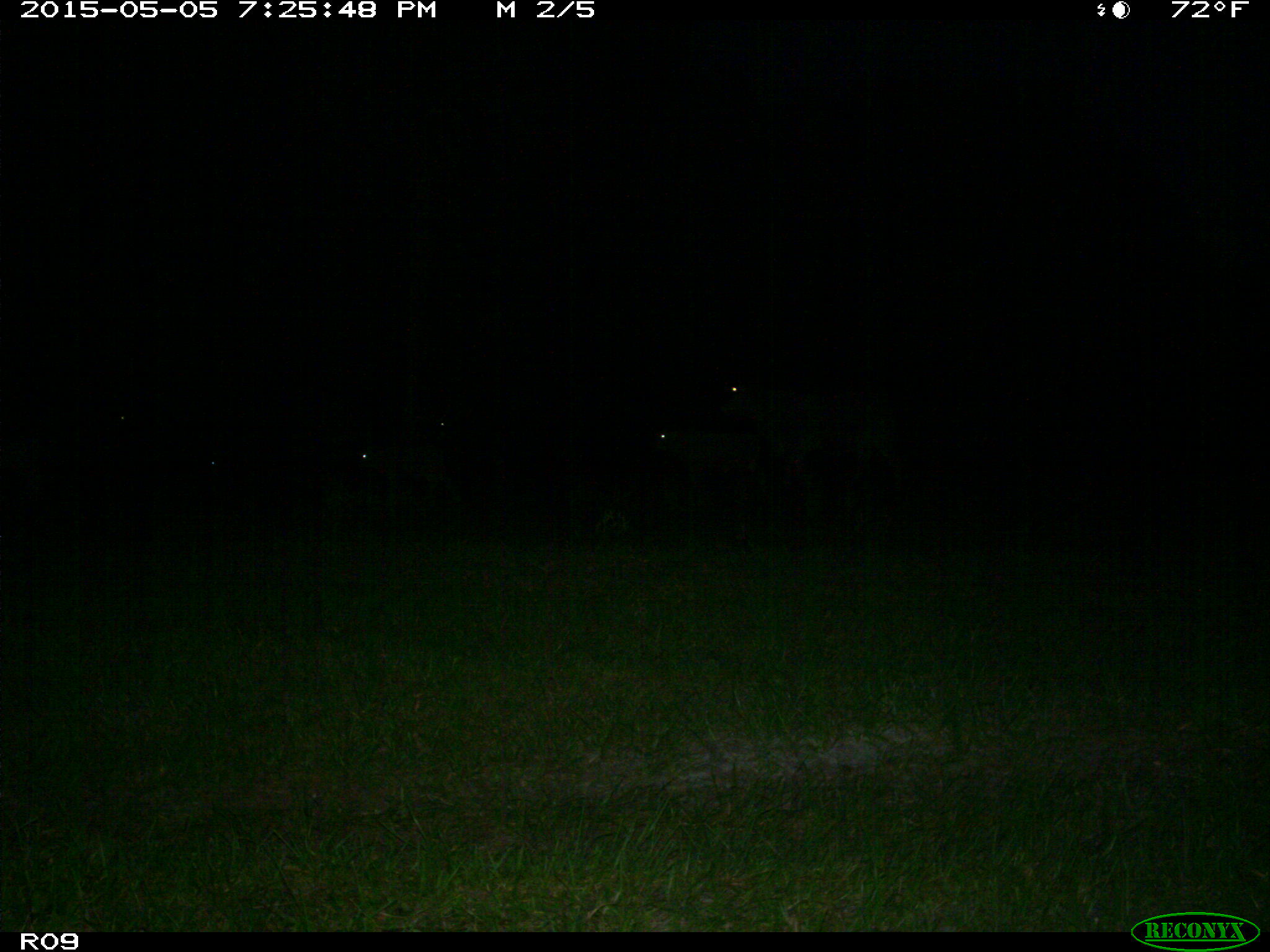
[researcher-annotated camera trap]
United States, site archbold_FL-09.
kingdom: Animalia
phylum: Chordata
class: Mammalia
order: Artiodactyla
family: Bovidae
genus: Bos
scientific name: Bos taurus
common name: domestic cow